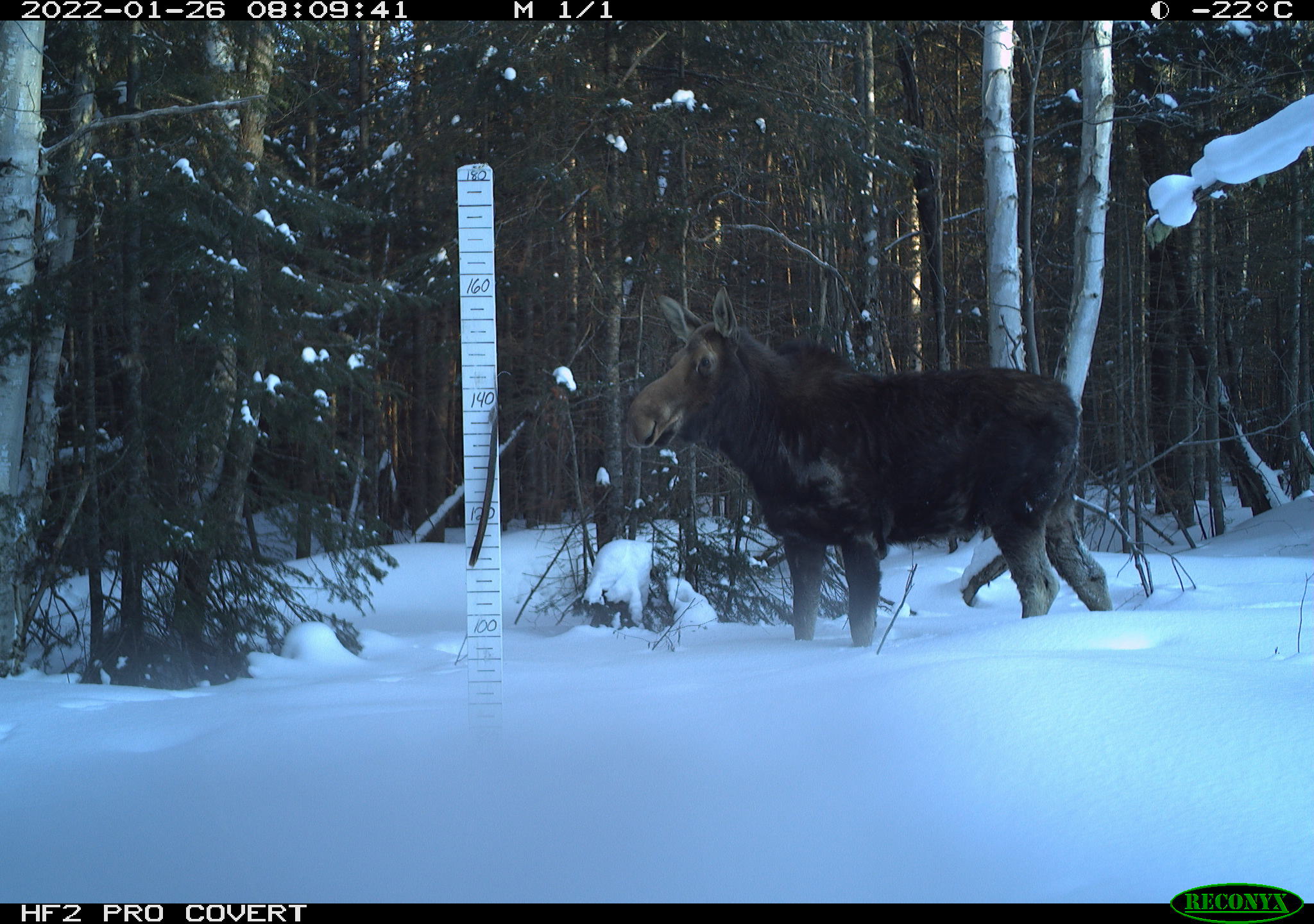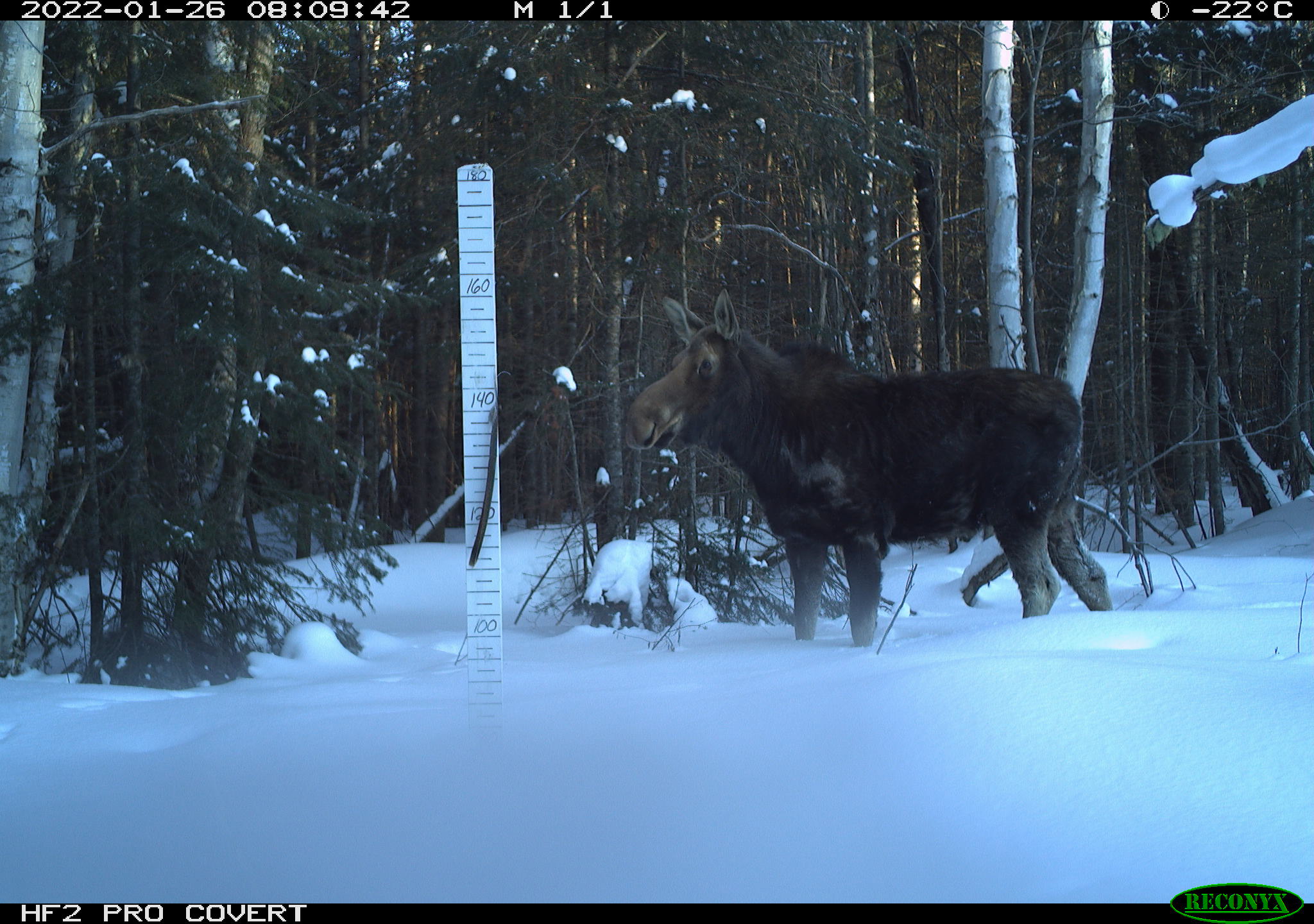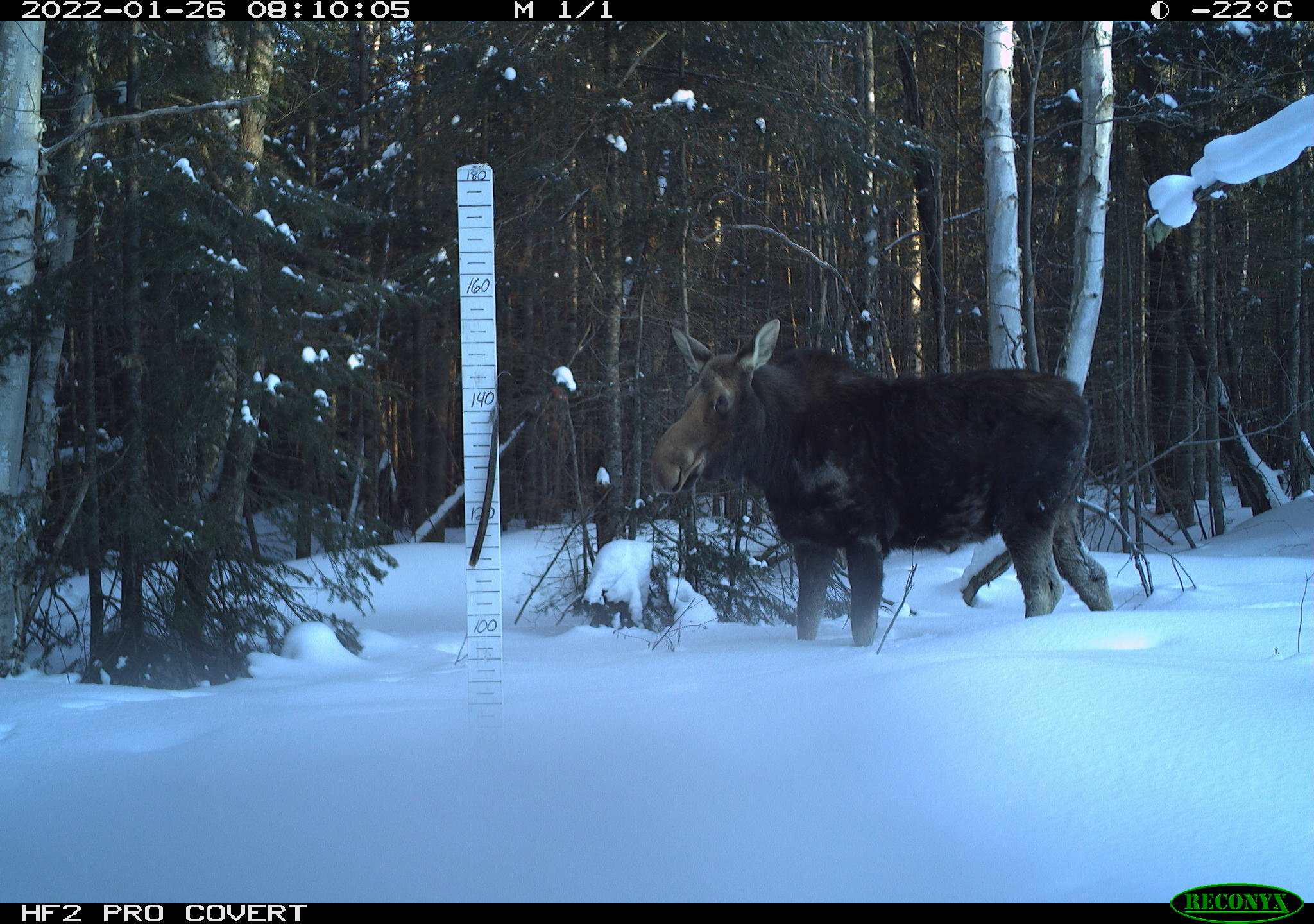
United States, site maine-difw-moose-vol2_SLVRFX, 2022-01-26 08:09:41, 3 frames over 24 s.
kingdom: Animalia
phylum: Chordata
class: Mammalia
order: Artiodactyla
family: Cervidae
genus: Alces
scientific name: Alces alces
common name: moose